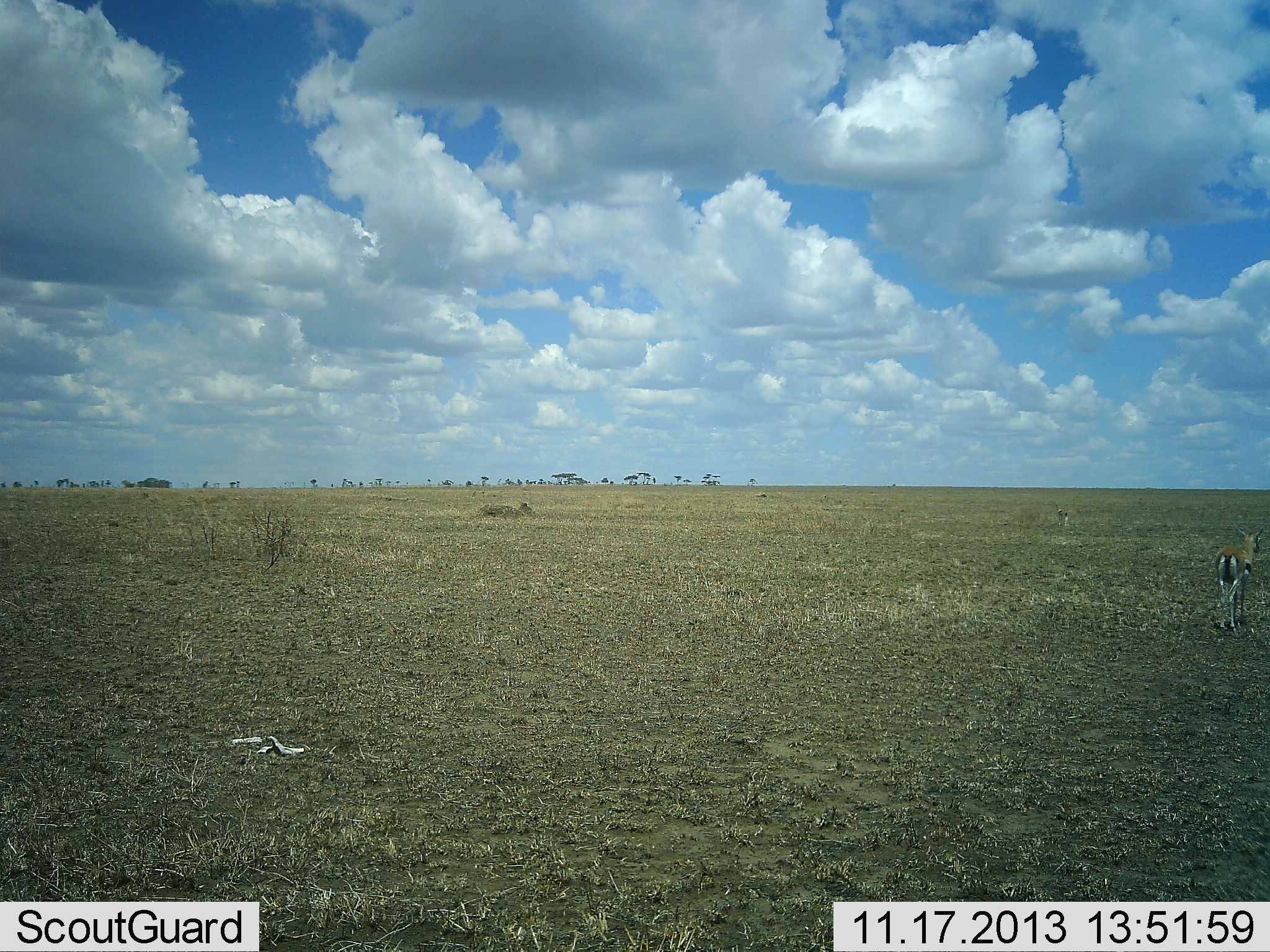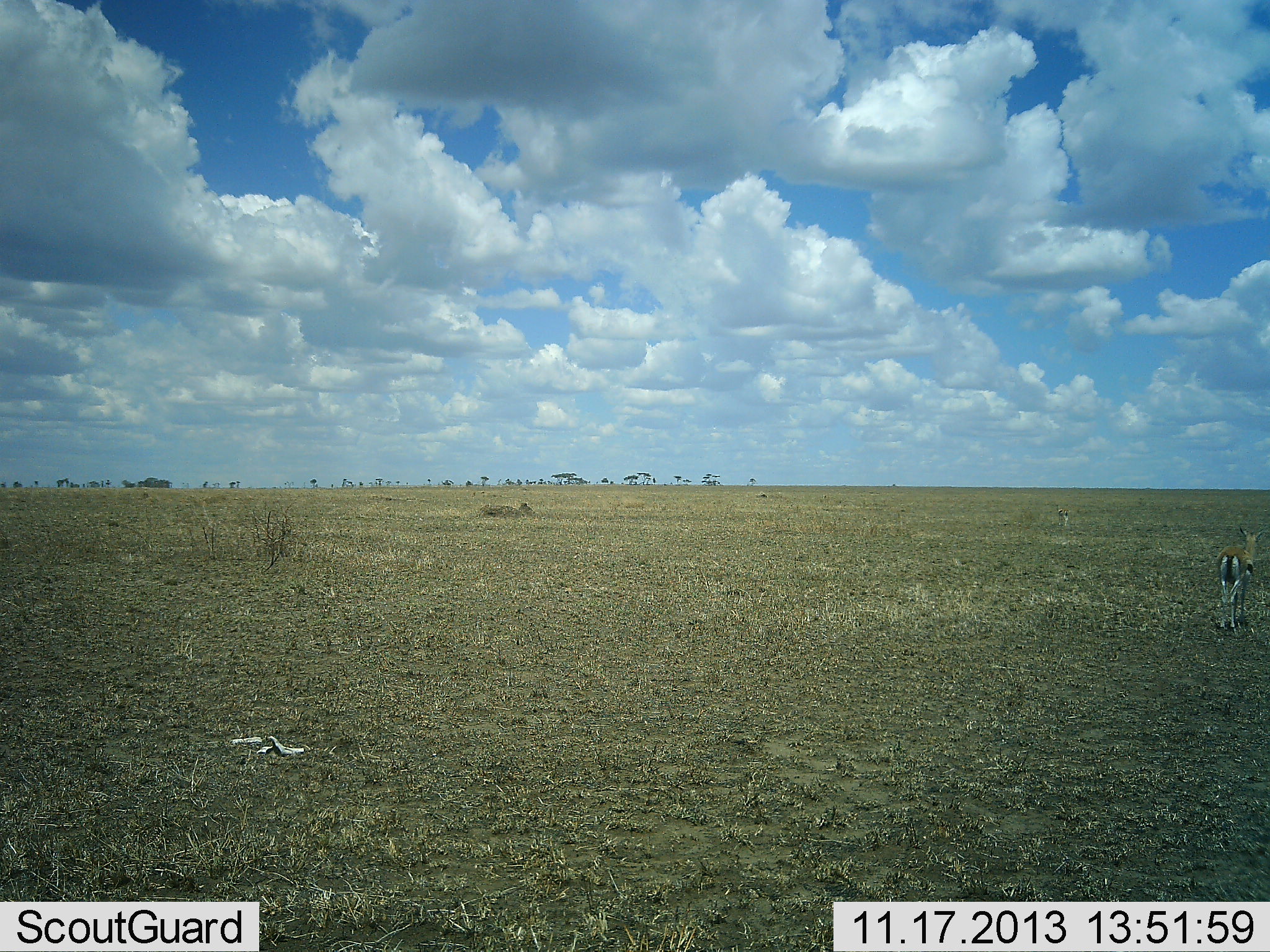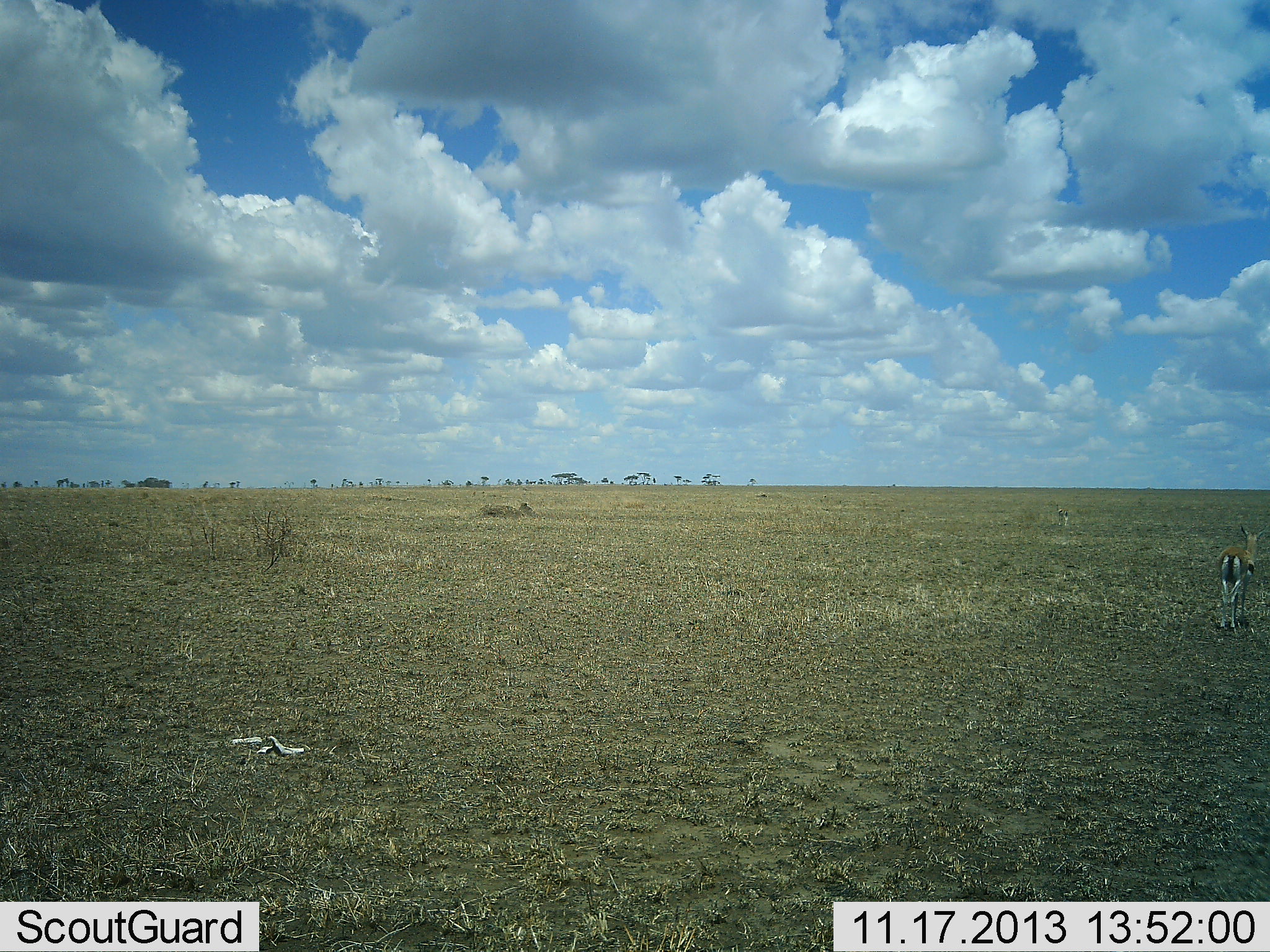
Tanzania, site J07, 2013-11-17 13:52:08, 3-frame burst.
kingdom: Animalia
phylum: Chordata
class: Mammalia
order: Artiodactyla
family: Bovidae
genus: Eudorcas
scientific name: Eudorcas thomsonii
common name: thomson's gazelle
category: gazellethomsons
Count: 1.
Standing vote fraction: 100%.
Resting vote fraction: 0%.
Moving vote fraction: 0%.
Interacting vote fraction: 0%.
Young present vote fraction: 0%.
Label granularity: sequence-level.